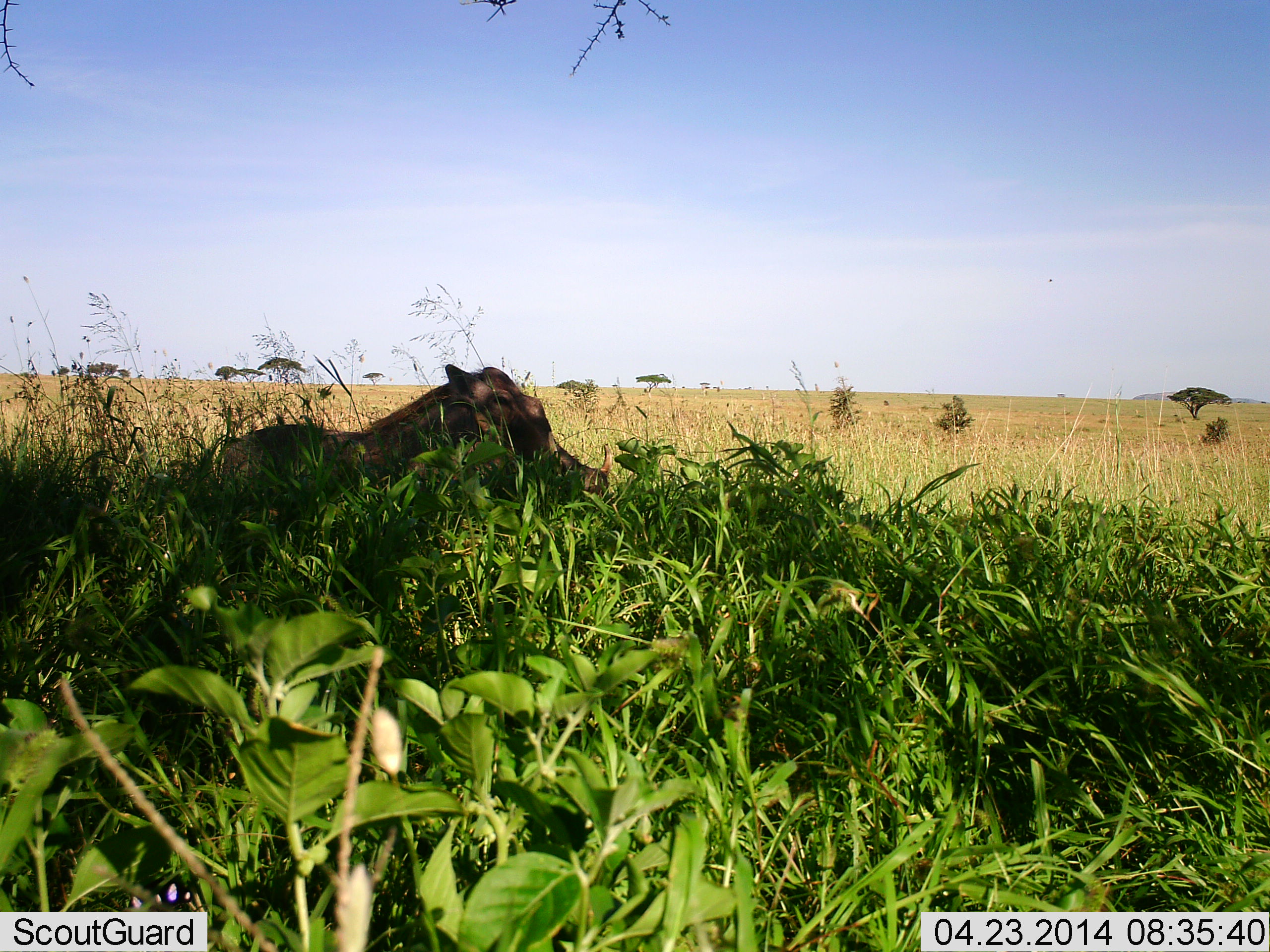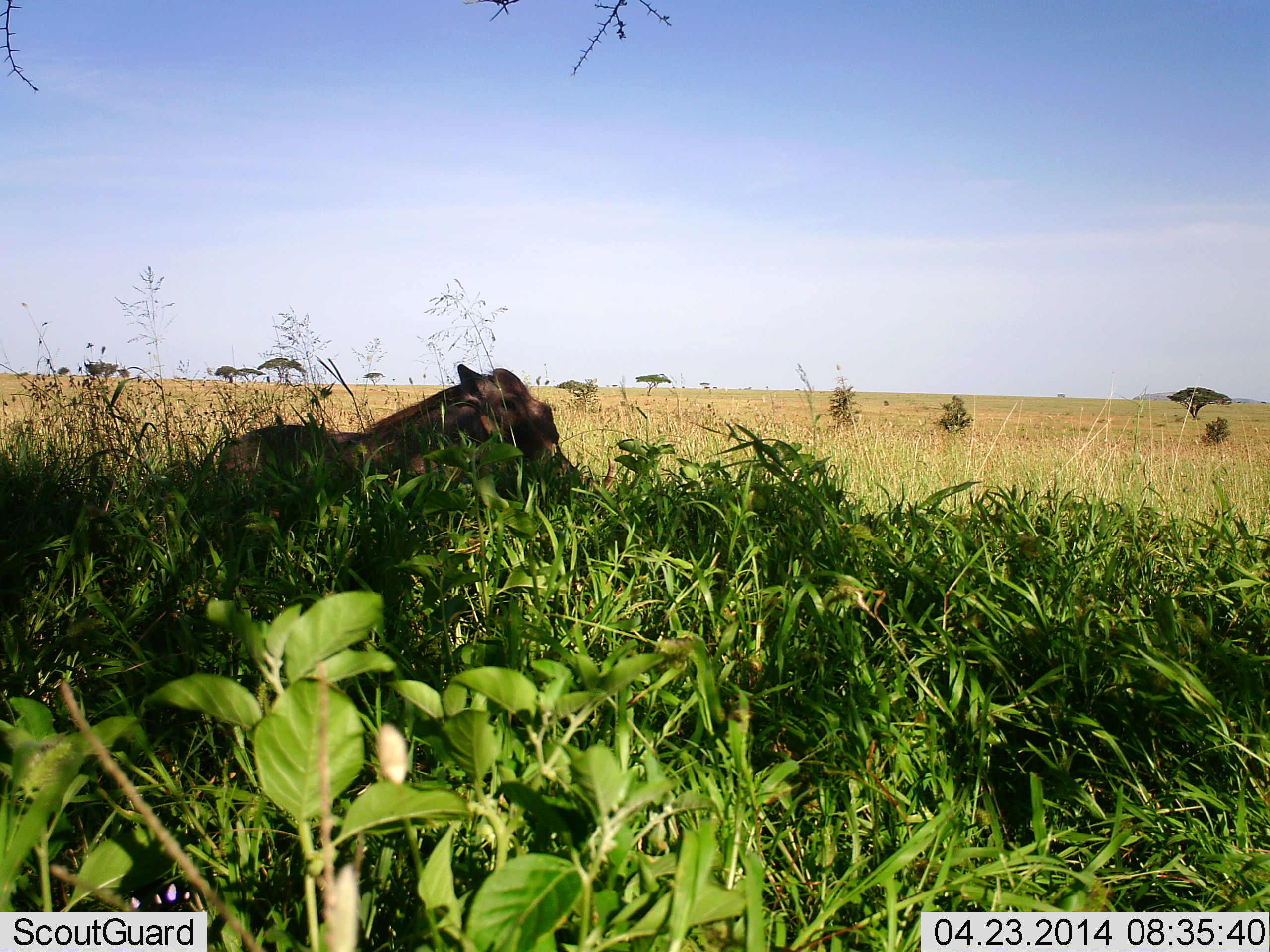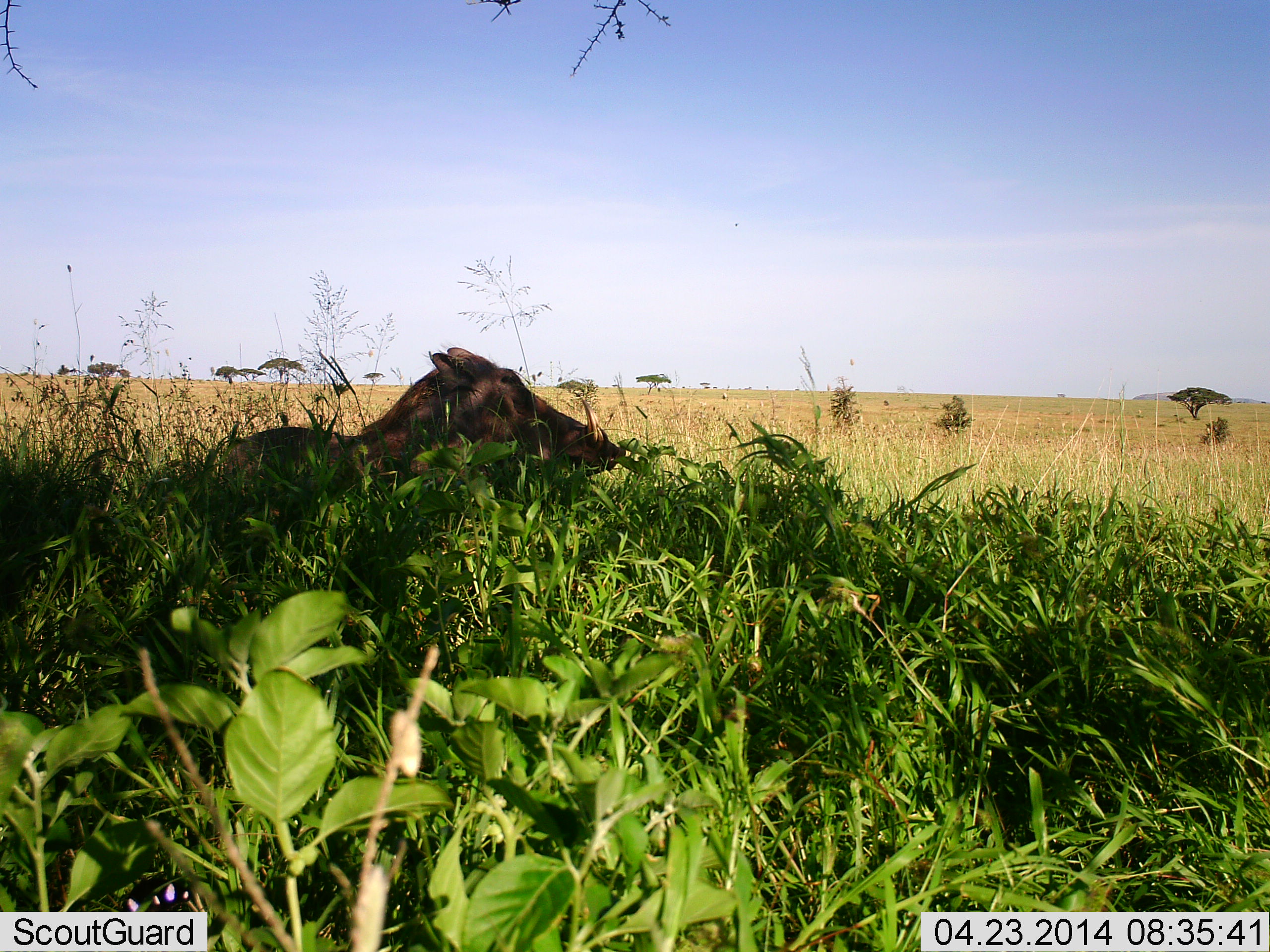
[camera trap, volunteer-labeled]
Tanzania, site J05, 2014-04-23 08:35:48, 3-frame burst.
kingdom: Animalia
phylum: Chordata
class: Mammalia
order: Artiodactyla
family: Suidae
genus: Phacochoerus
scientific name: Phacochoerus africanus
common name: warthog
Warthog (Phacochoerus africanus), count 1. Behavior (volunteer vote fractions): standing 10%, resting 80%, moving 10%, interacting 0%. Young present (vote fraction): 0%. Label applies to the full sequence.